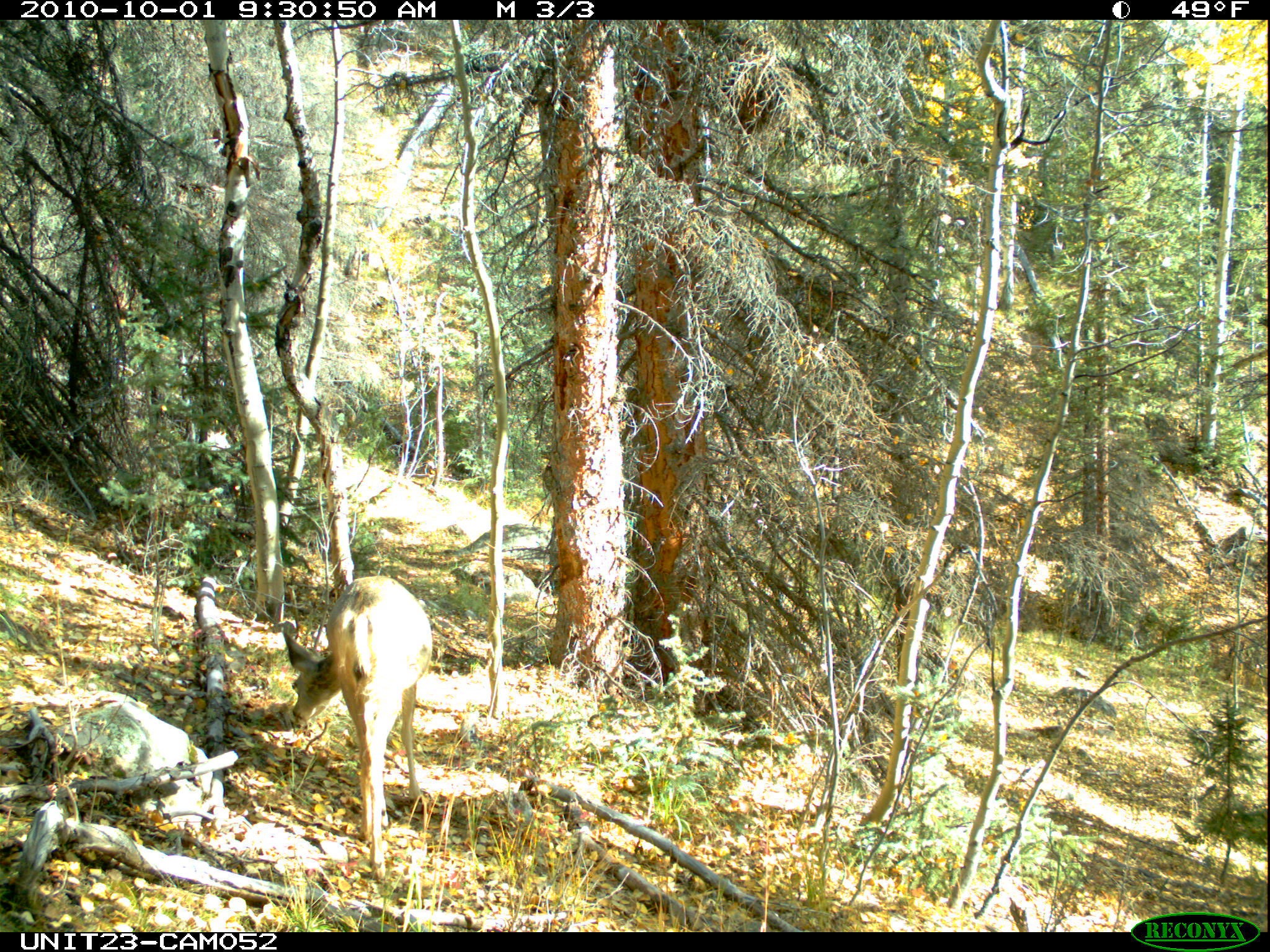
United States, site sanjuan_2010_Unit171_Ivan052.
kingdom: Animalia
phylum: Chordata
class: Mammalia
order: Artiodactyla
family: Cervidae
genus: Odocoileus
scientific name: Odocoileus hemionus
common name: mule deer